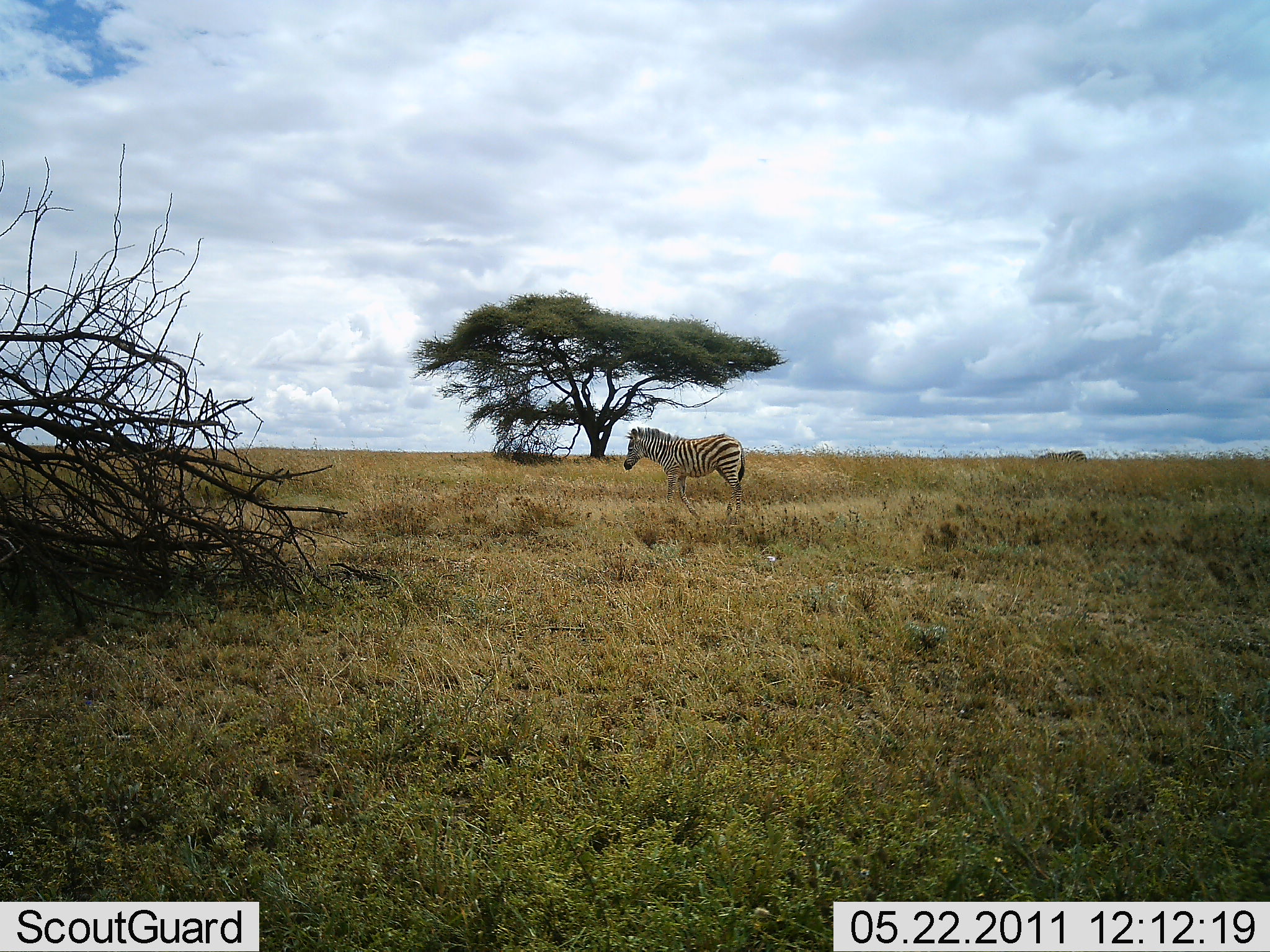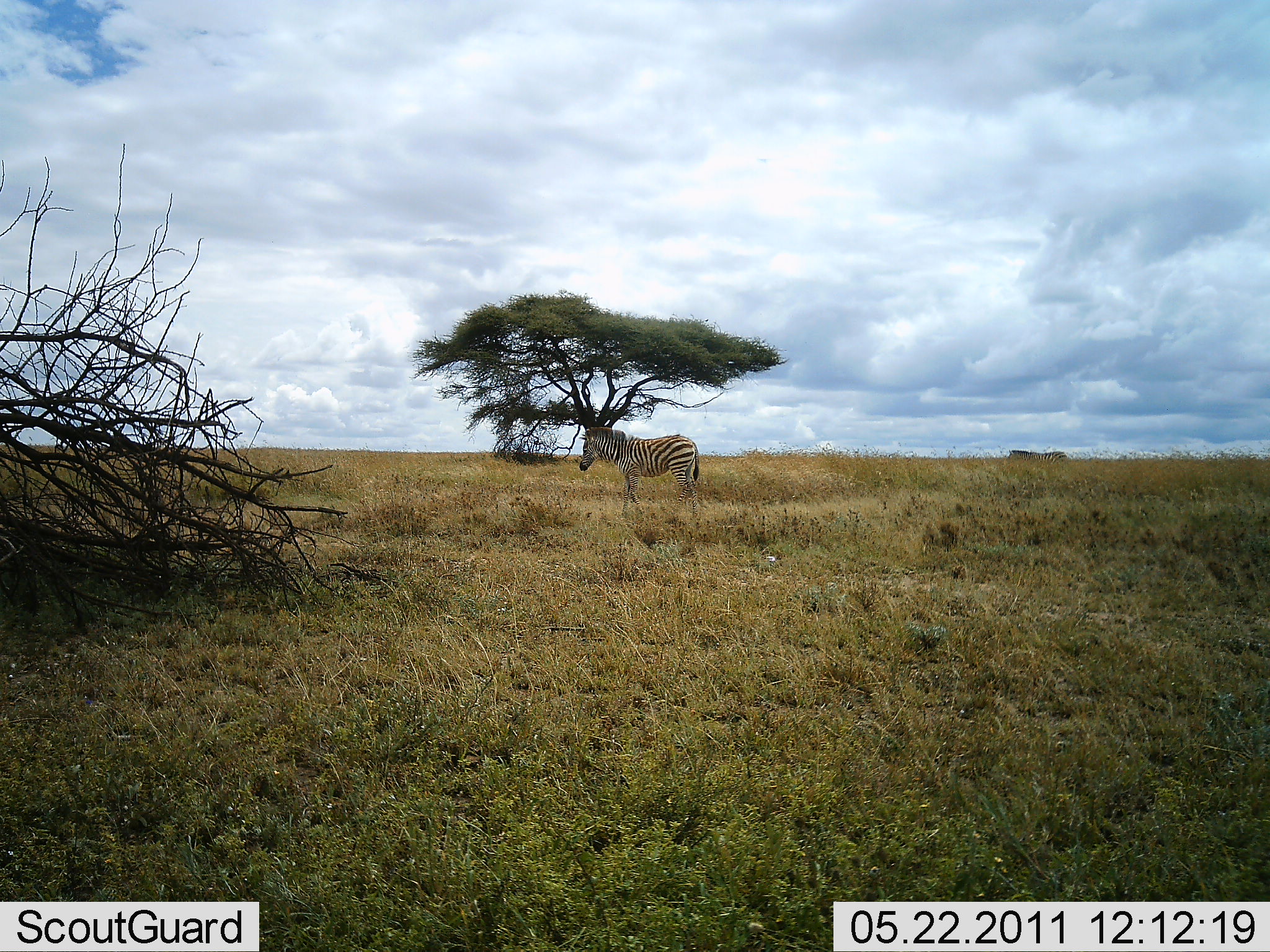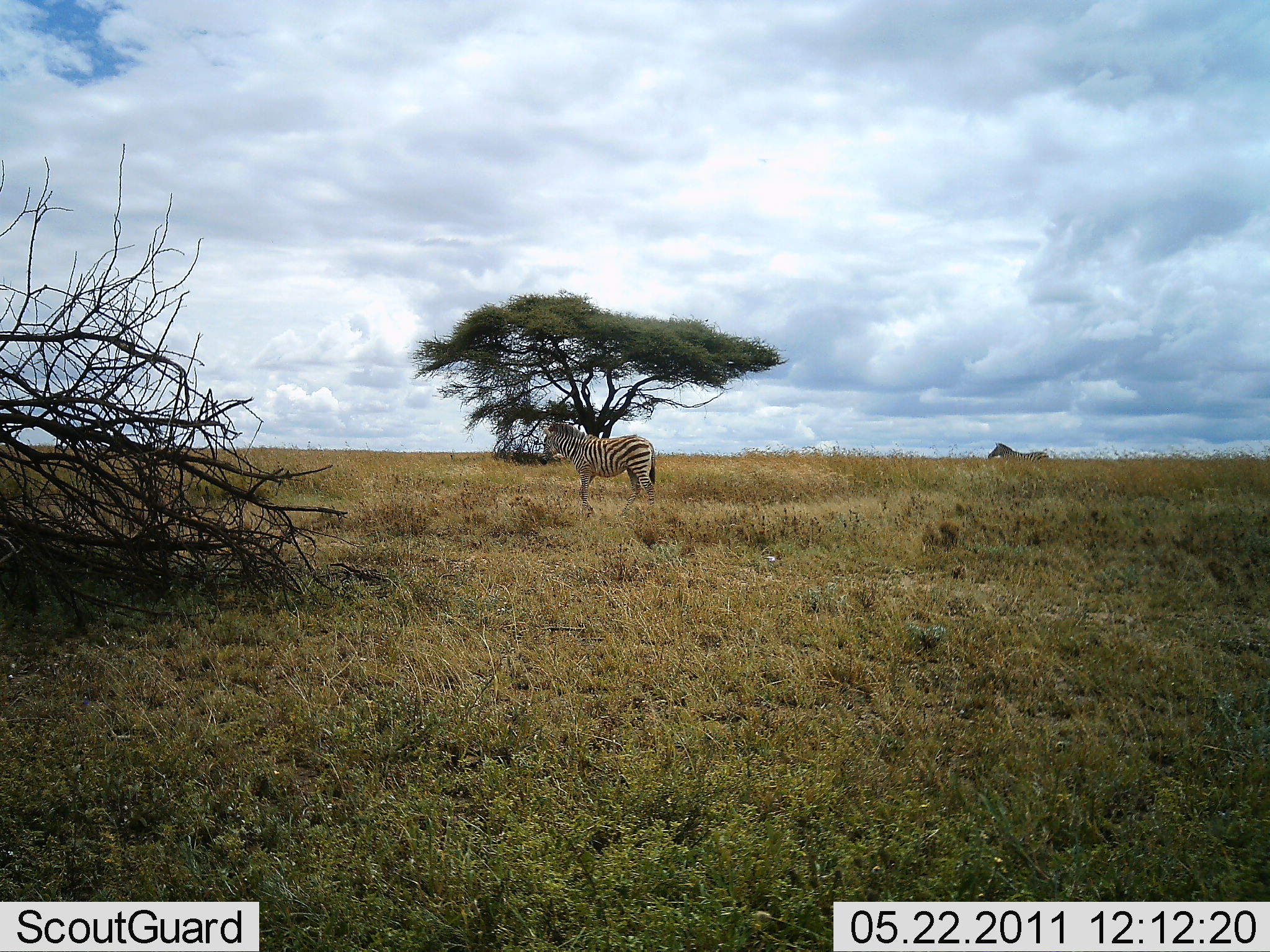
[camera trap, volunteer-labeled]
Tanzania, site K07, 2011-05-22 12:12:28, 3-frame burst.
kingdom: Animalia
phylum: Chordata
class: Mammalia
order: Perissodactyla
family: Equidae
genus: Equus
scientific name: Equus quagga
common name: plains zebra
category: zebra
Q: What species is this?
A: Zebra (plains zebra) (Equus quagga).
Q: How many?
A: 2.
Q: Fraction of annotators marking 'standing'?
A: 10%.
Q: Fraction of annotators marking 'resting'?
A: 0%.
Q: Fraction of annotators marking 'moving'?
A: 90%.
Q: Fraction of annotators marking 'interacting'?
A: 0%.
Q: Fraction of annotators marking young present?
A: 10%.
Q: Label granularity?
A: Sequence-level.